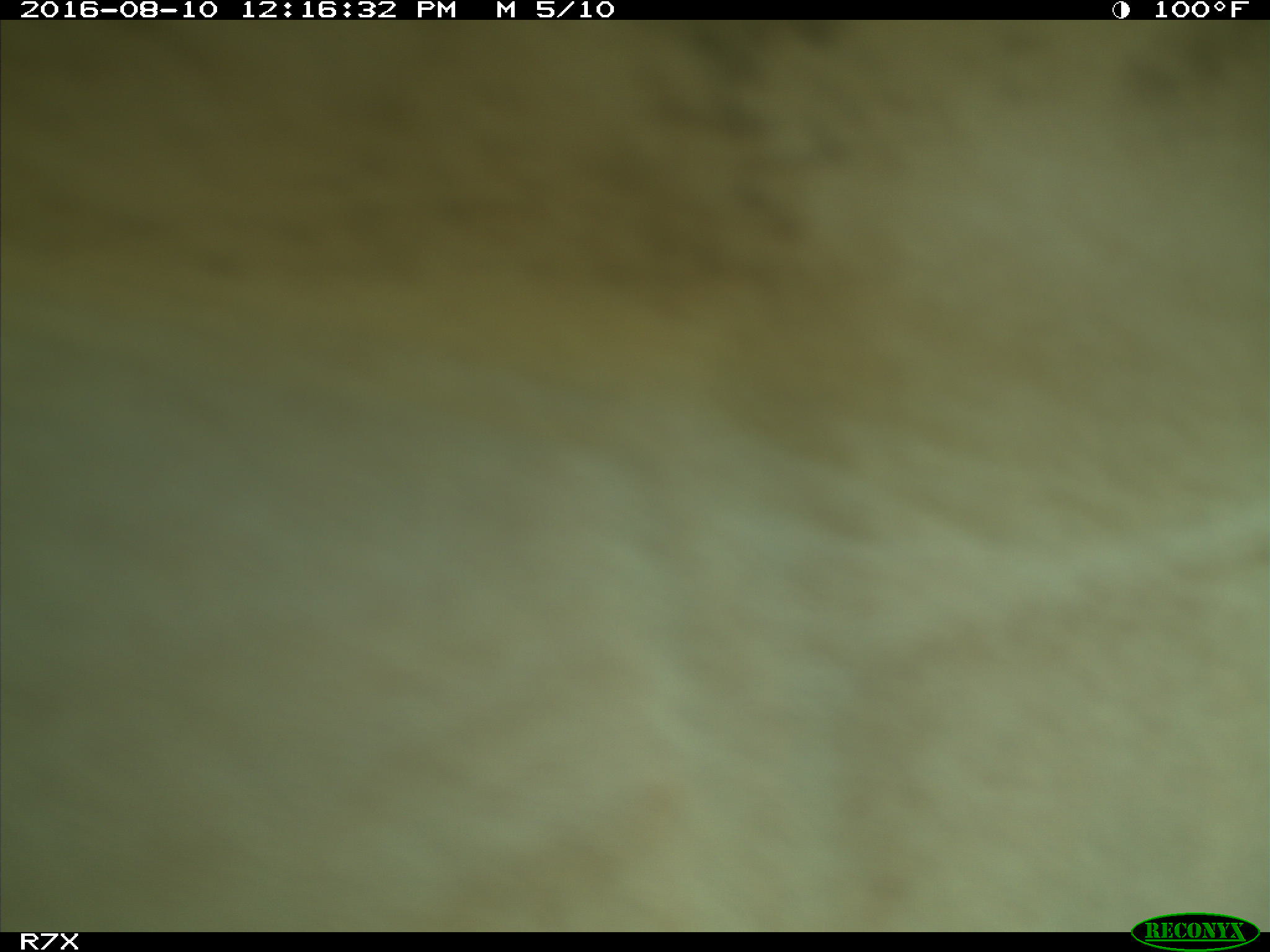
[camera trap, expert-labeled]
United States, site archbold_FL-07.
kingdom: Animalia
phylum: Chordata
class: Mammalia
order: Artiodactyla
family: Bovidae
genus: Bos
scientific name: Bos taurus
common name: domestic cow